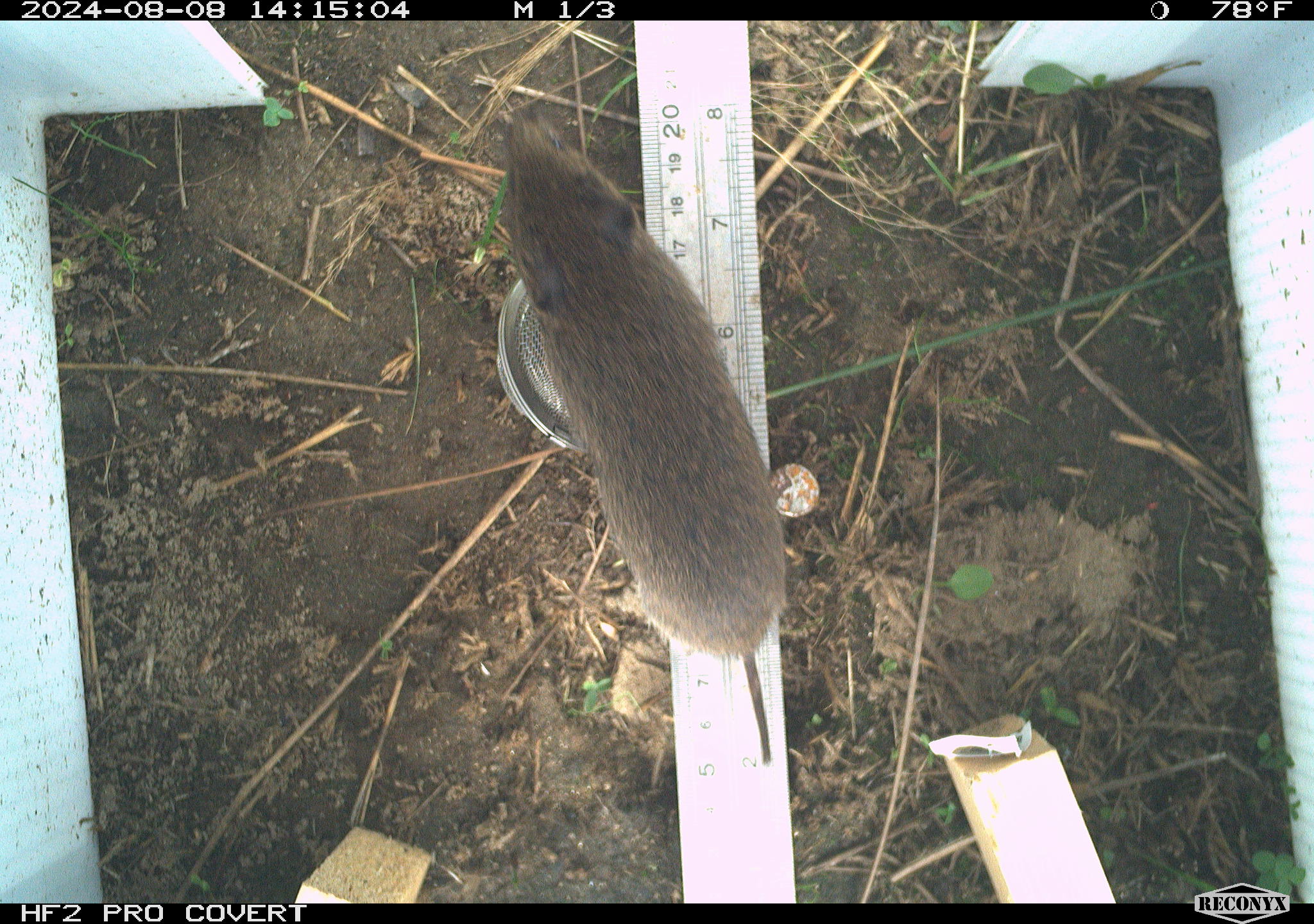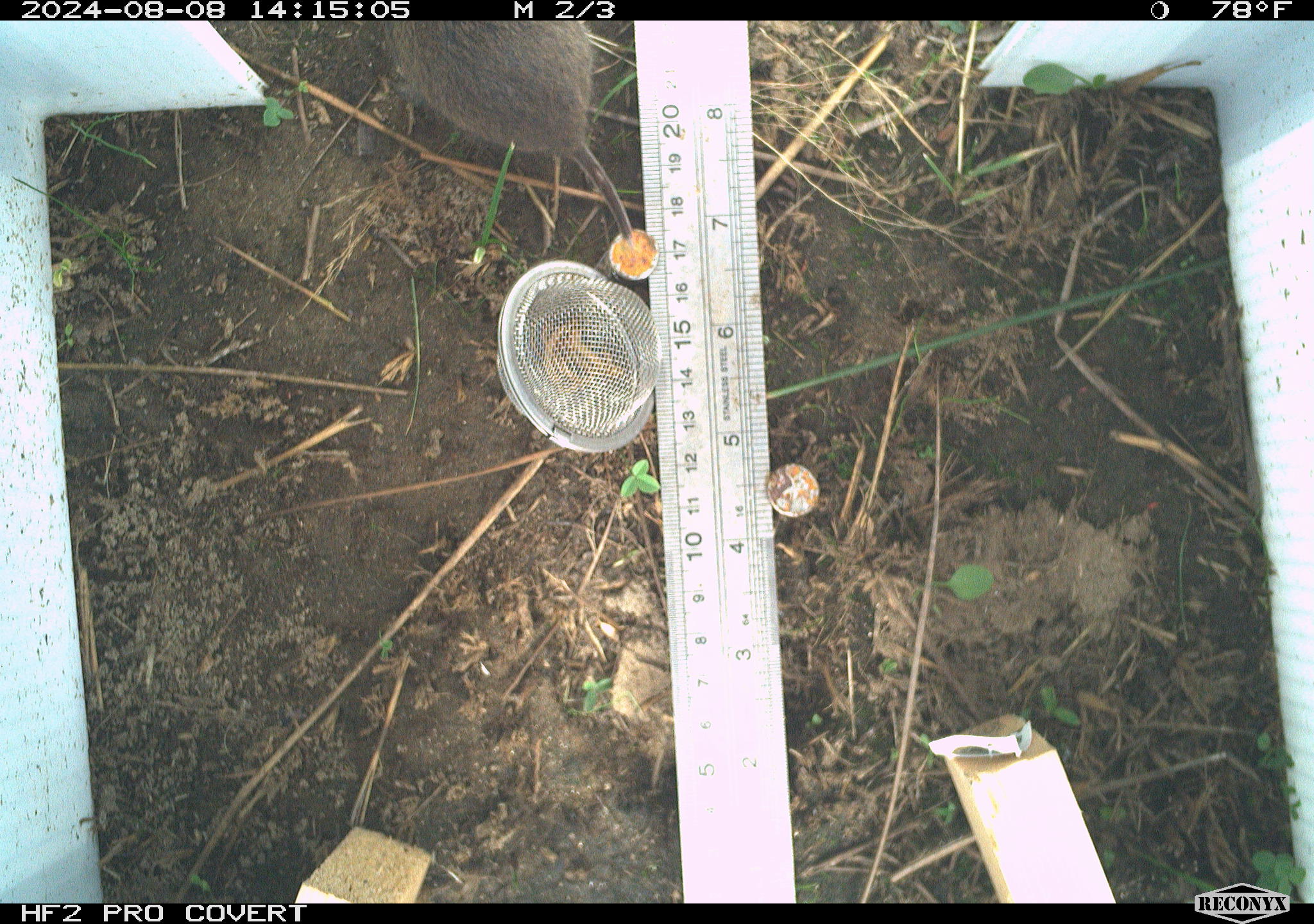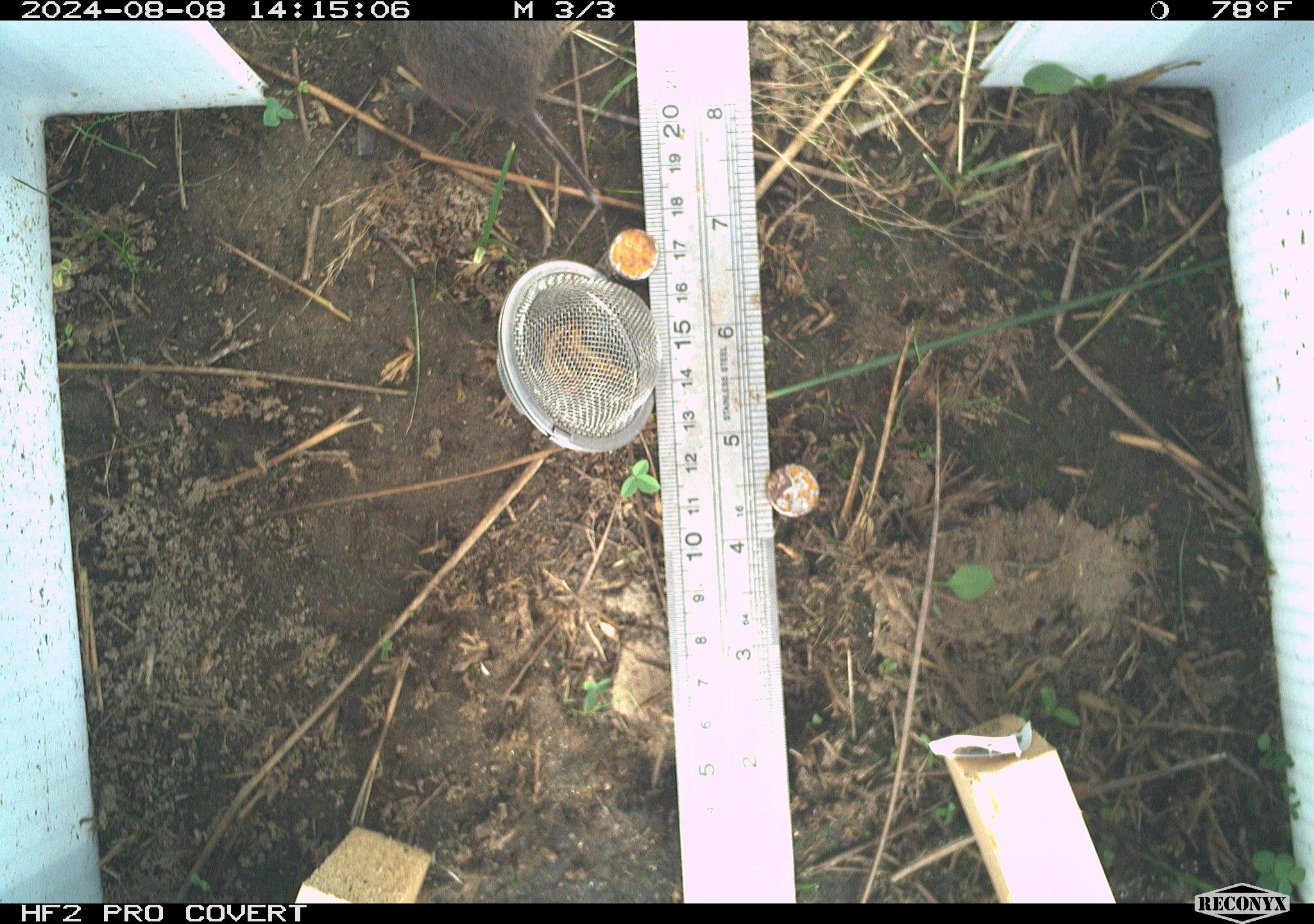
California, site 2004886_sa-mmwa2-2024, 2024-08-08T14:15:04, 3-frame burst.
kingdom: Animalia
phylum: Chordata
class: Mammalia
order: Rodentia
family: Cricetidae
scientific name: Arvicolinae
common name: voles, lemmings, and muskrats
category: arvicolinae subfamily